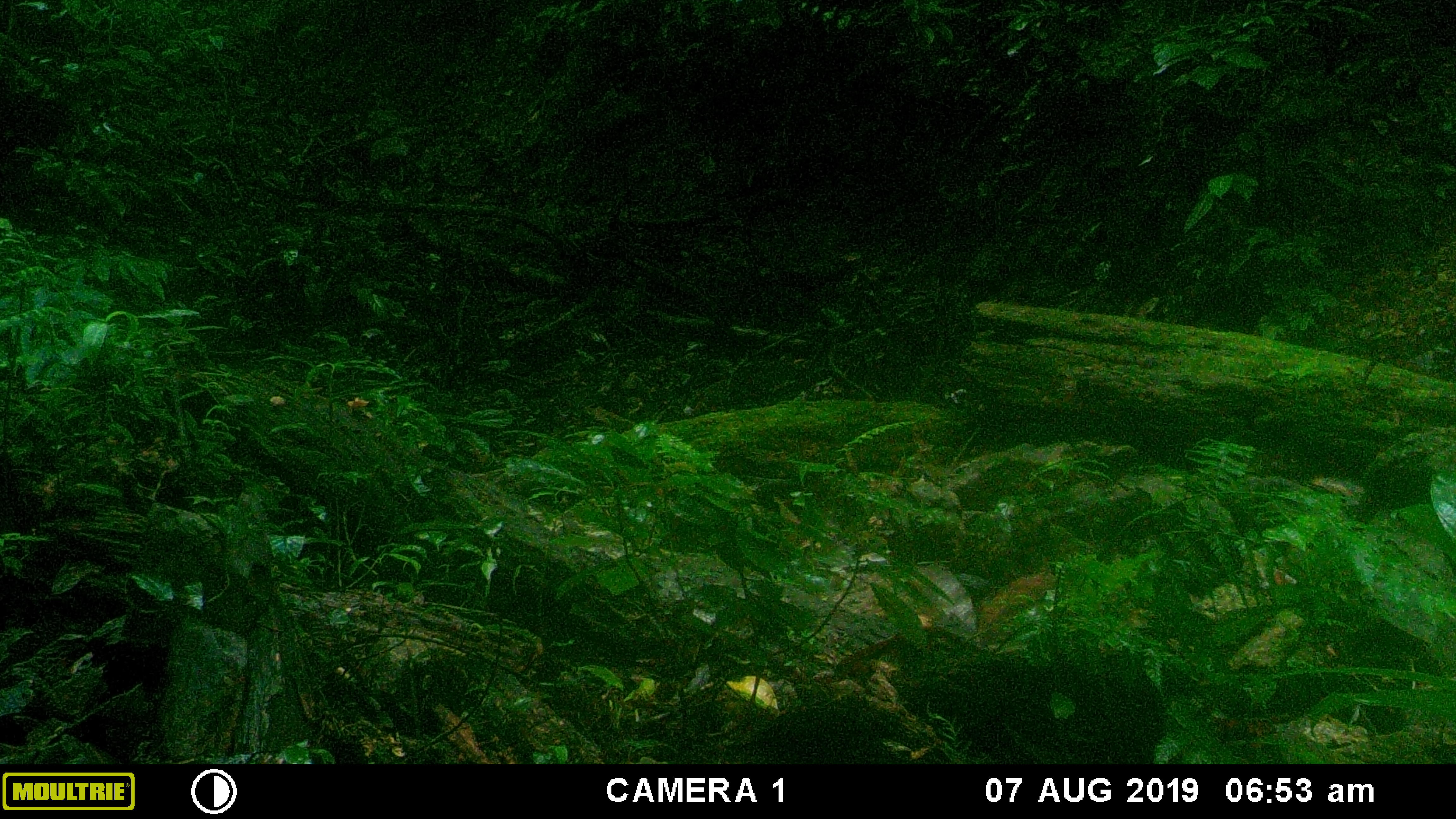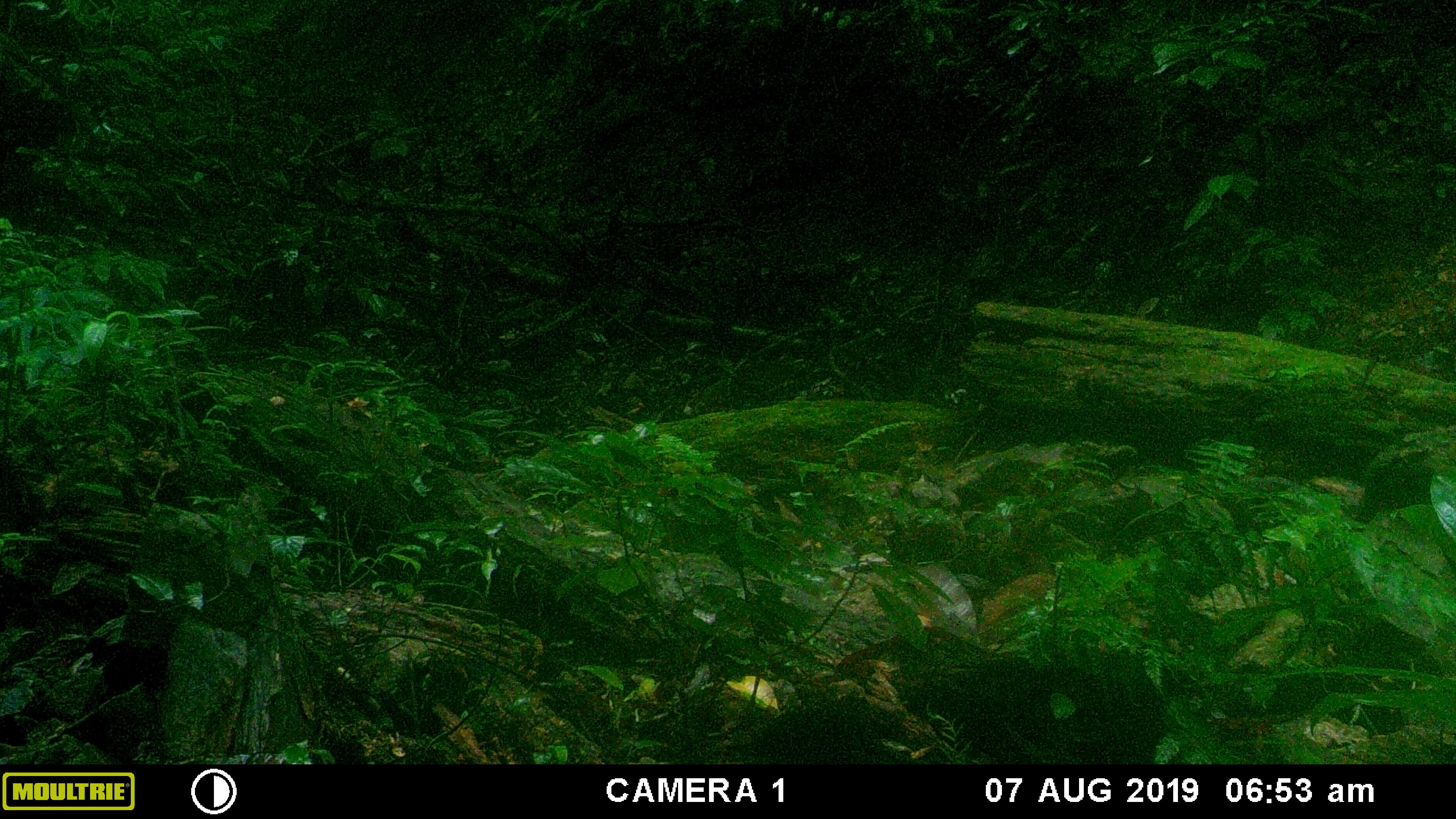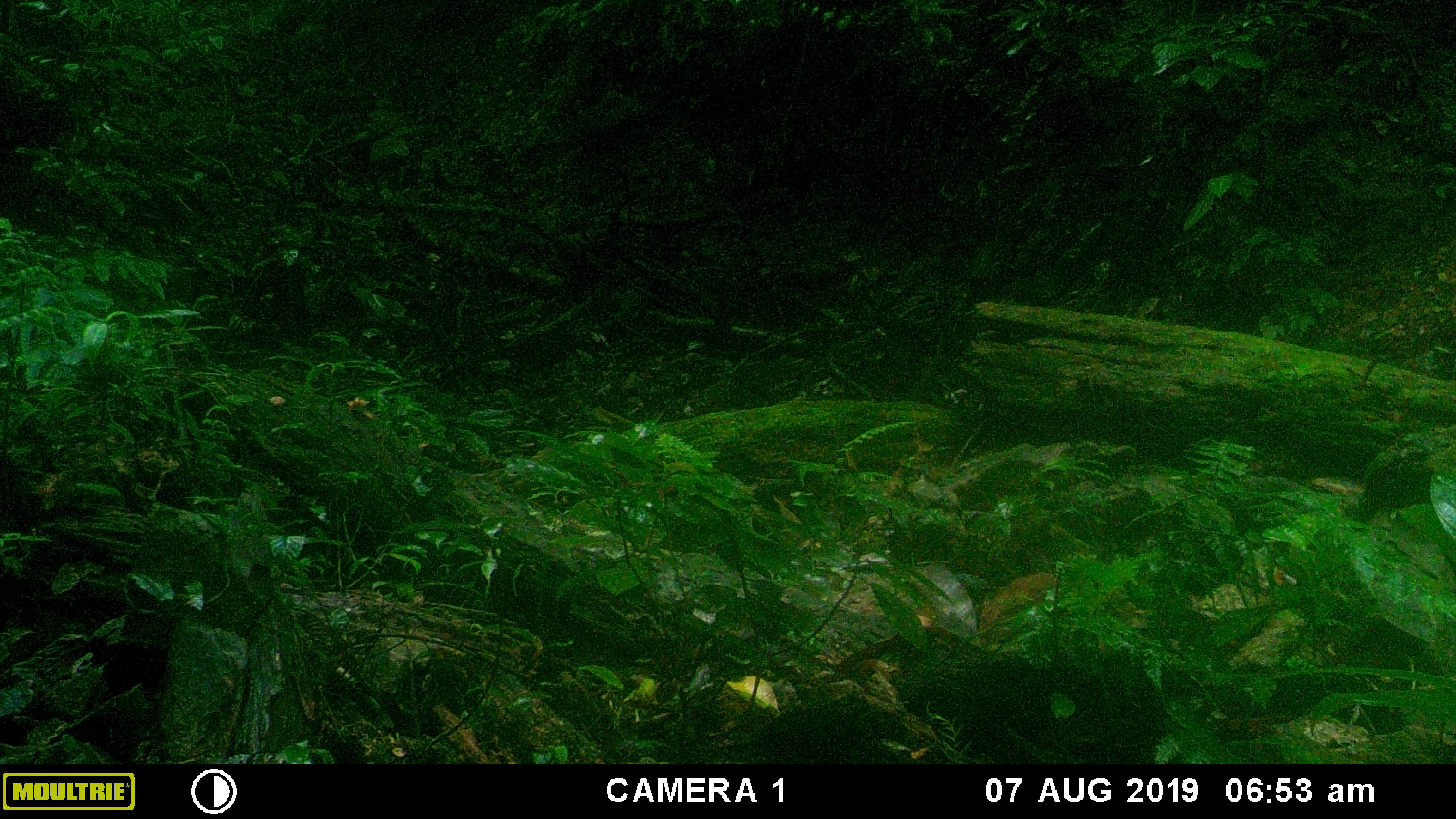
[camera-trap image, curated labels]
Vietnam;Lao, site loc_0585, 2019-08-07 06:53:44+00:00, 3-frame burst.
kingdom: Animalia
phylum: Chordata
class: Mammalia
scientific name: Mammalia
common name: mammal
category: unidentified small mammal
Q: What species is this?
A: Unidentified small mammal (mammal) (Mammalia).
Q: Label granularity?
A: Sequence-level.